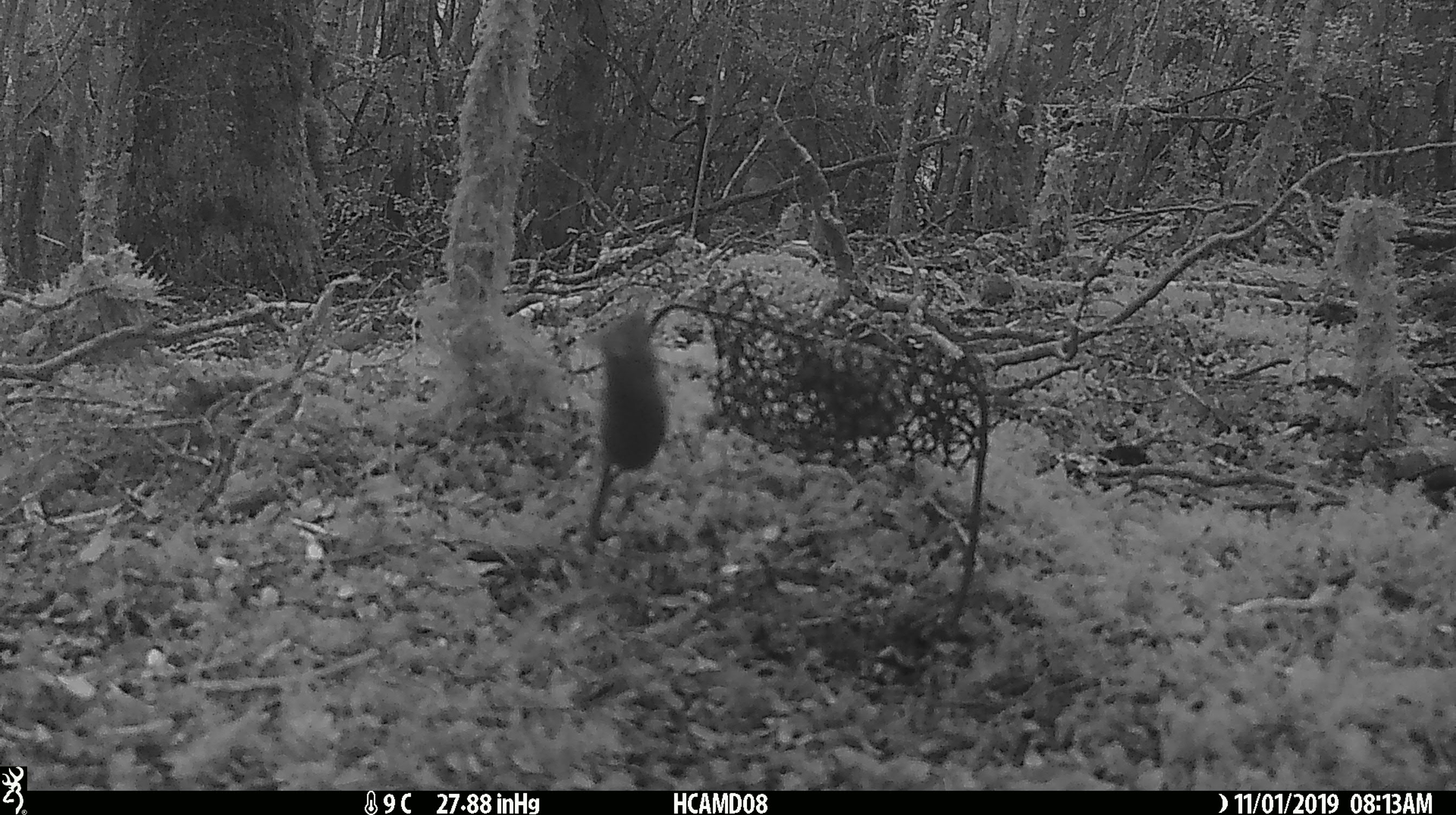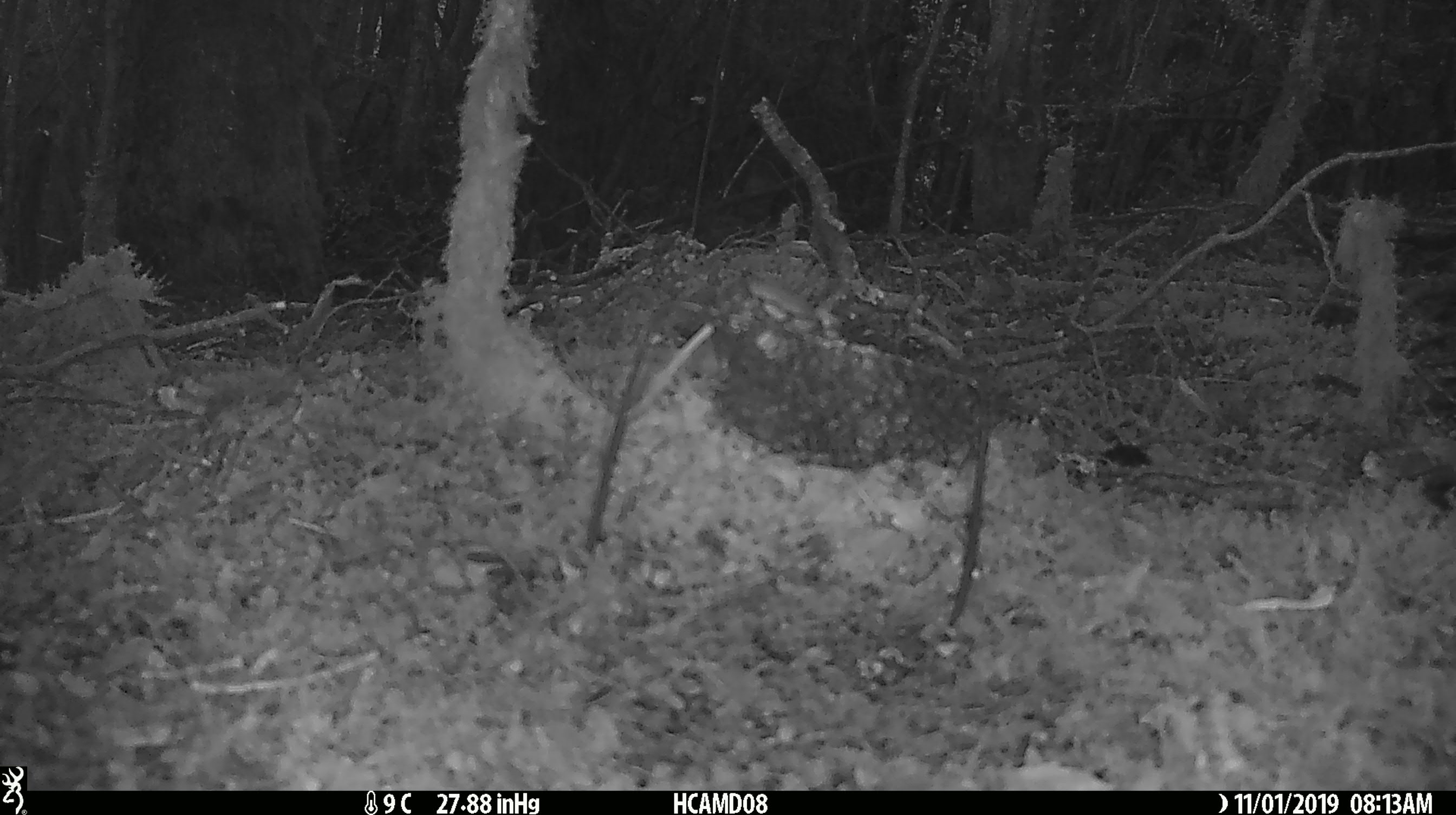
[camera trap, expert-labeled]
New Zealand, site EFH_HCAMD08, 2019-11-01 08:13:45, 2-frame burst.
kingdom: Animalia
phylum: Chordata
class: Mammalia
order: Rodentia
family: Muridae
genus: Mus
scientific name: Mus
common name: mouse